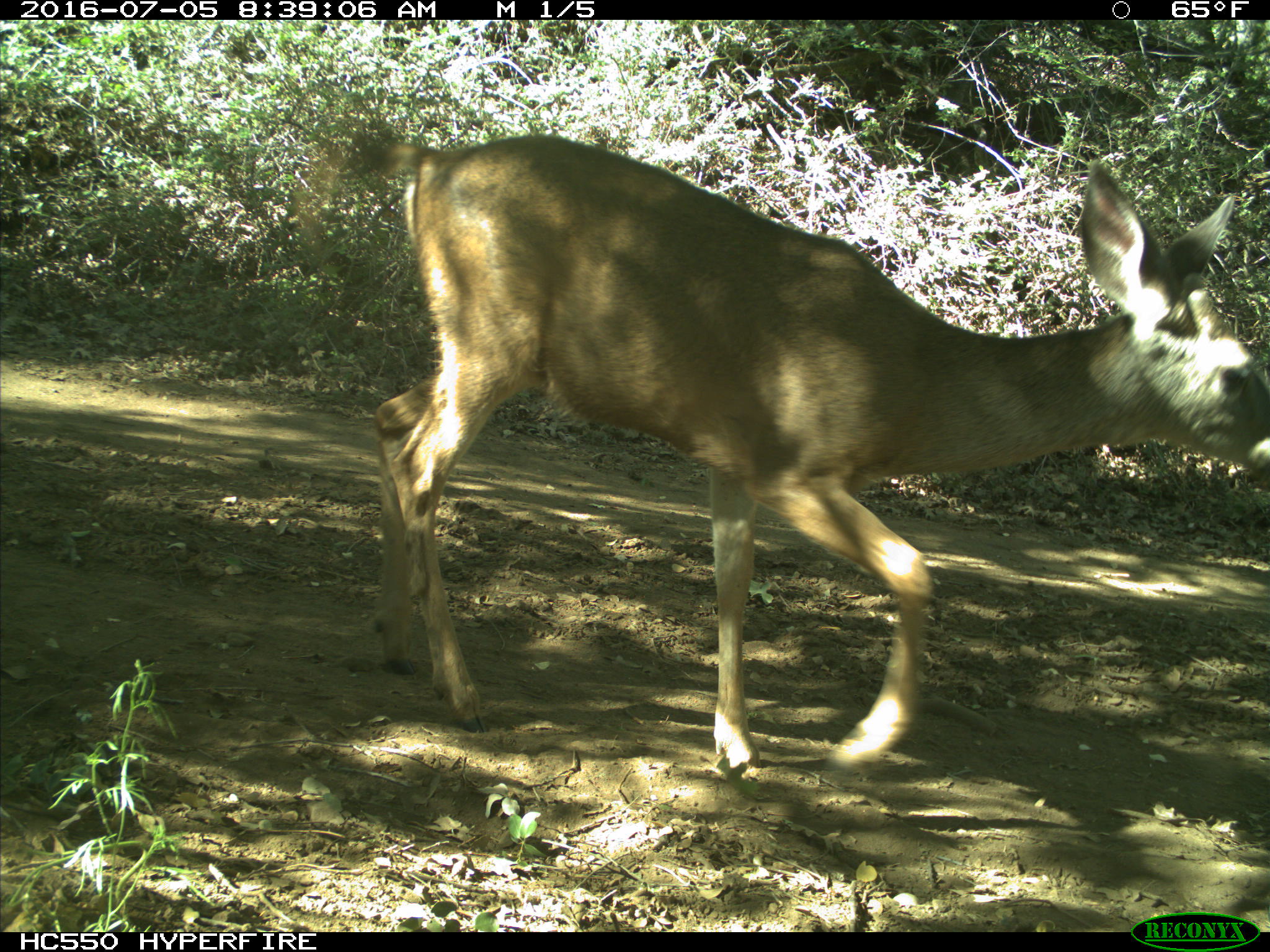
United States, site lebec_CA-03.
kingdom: Animalia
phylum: Chordata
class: Mammalia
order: Artiodactyla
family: Cervidae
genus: Odocoileus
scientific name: Odocoileus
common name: deer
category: unidentified deer